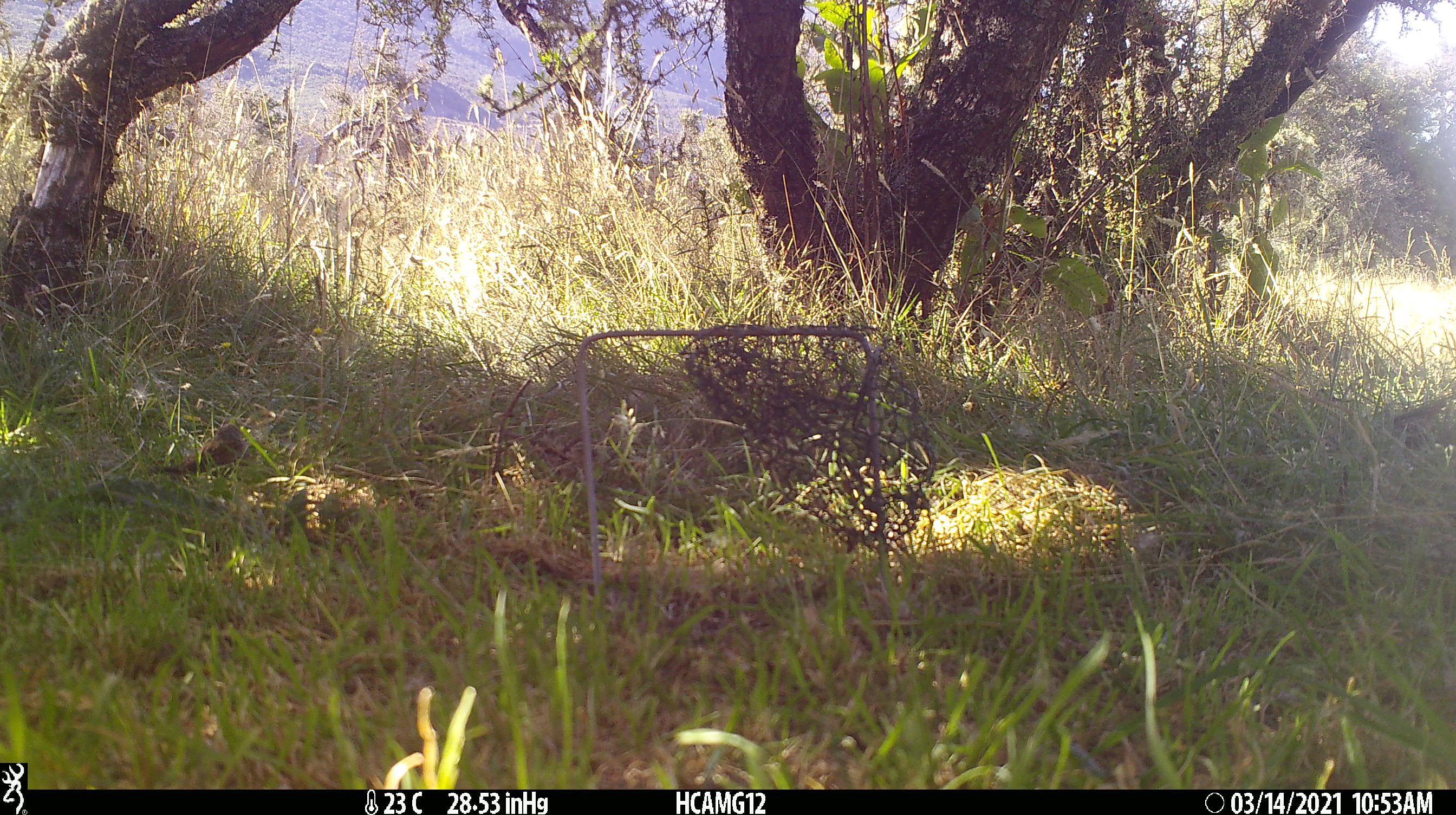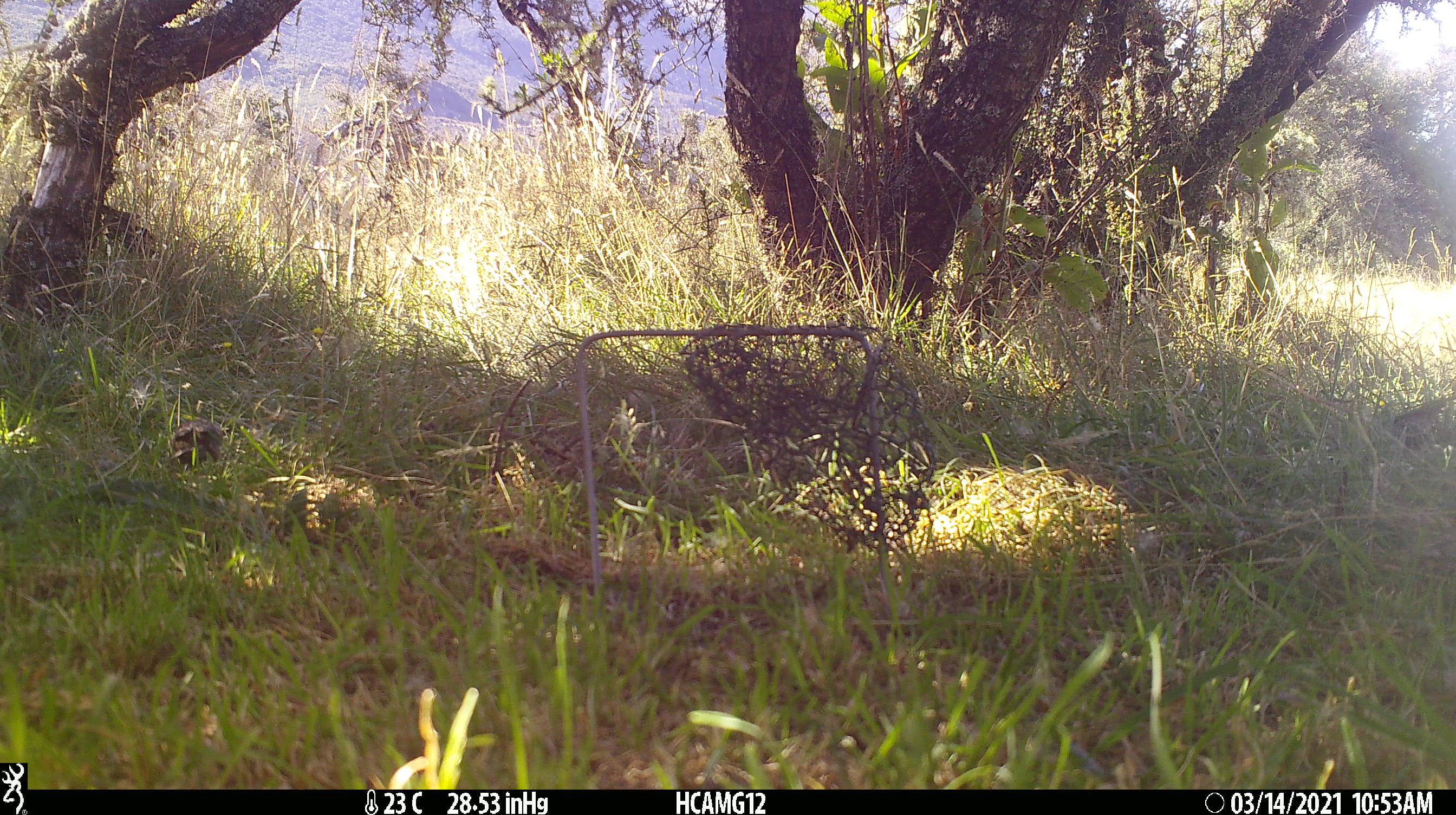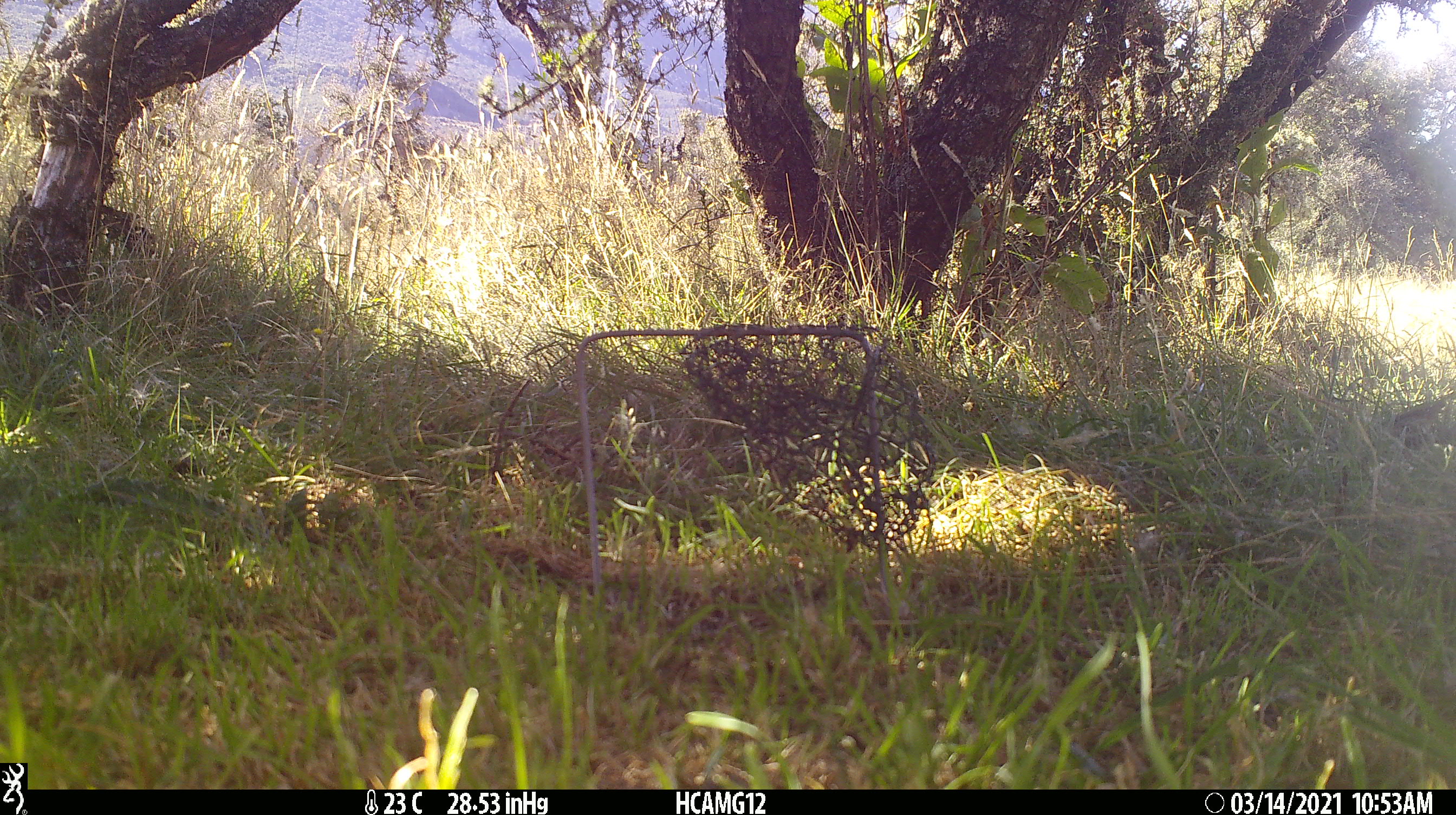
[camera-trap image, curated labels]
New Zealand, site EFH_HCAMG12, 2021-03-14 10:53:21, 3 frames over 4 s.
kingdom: Animalia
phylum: Chordata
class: Aves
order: Passeriformes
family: Prunellidae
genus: Prunella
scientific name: Prunella modularis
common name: dunnock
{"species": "dunnock (Prunella modularis)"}